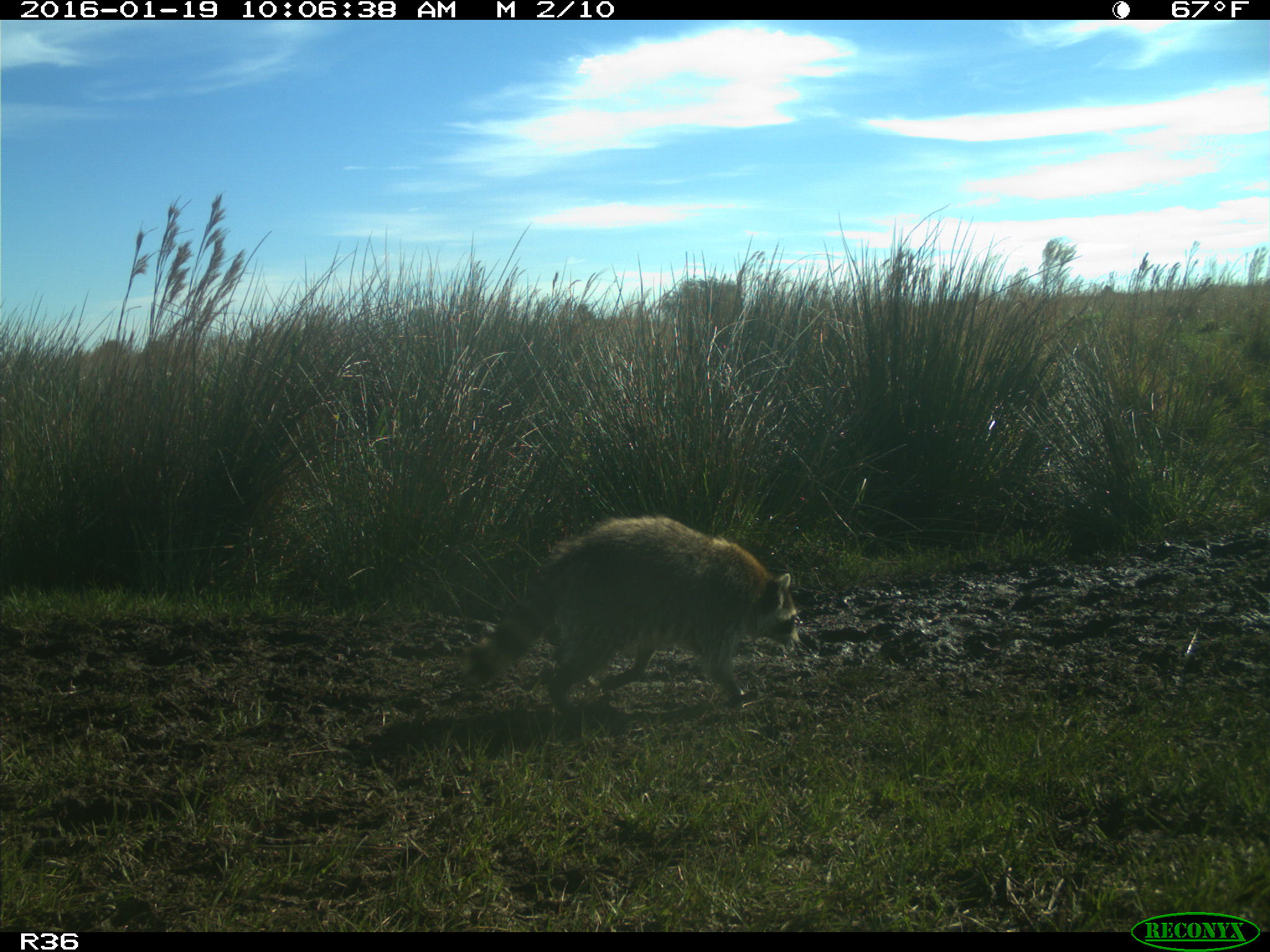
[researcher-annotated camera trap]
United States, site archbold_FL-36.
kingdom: Animalia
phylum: Chordata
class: Mammalia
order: Carnivora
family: Procyonidae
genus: Procyon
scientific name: Procyon lotor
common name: common raccoon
Procyon lotor (common raccoon).